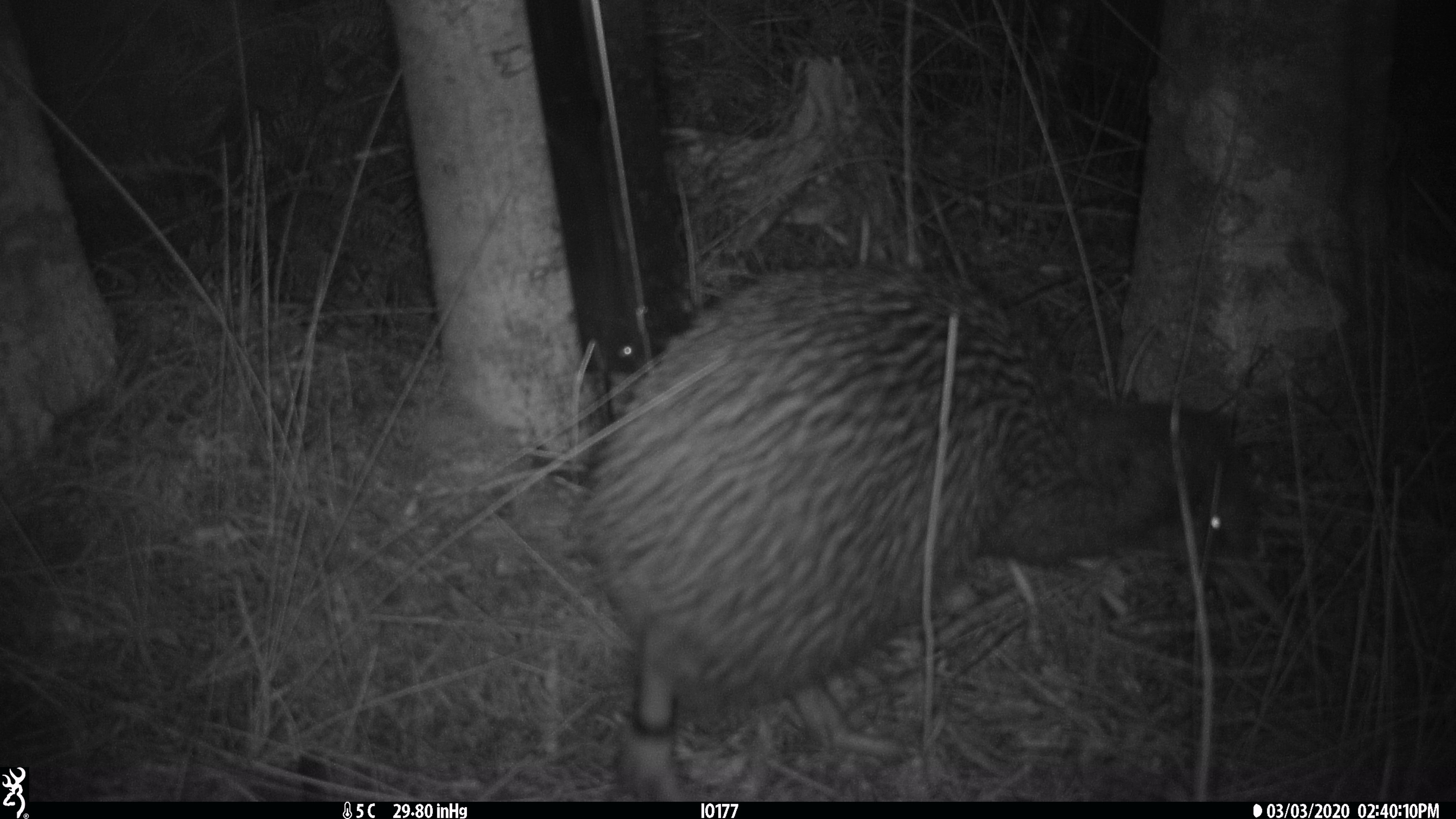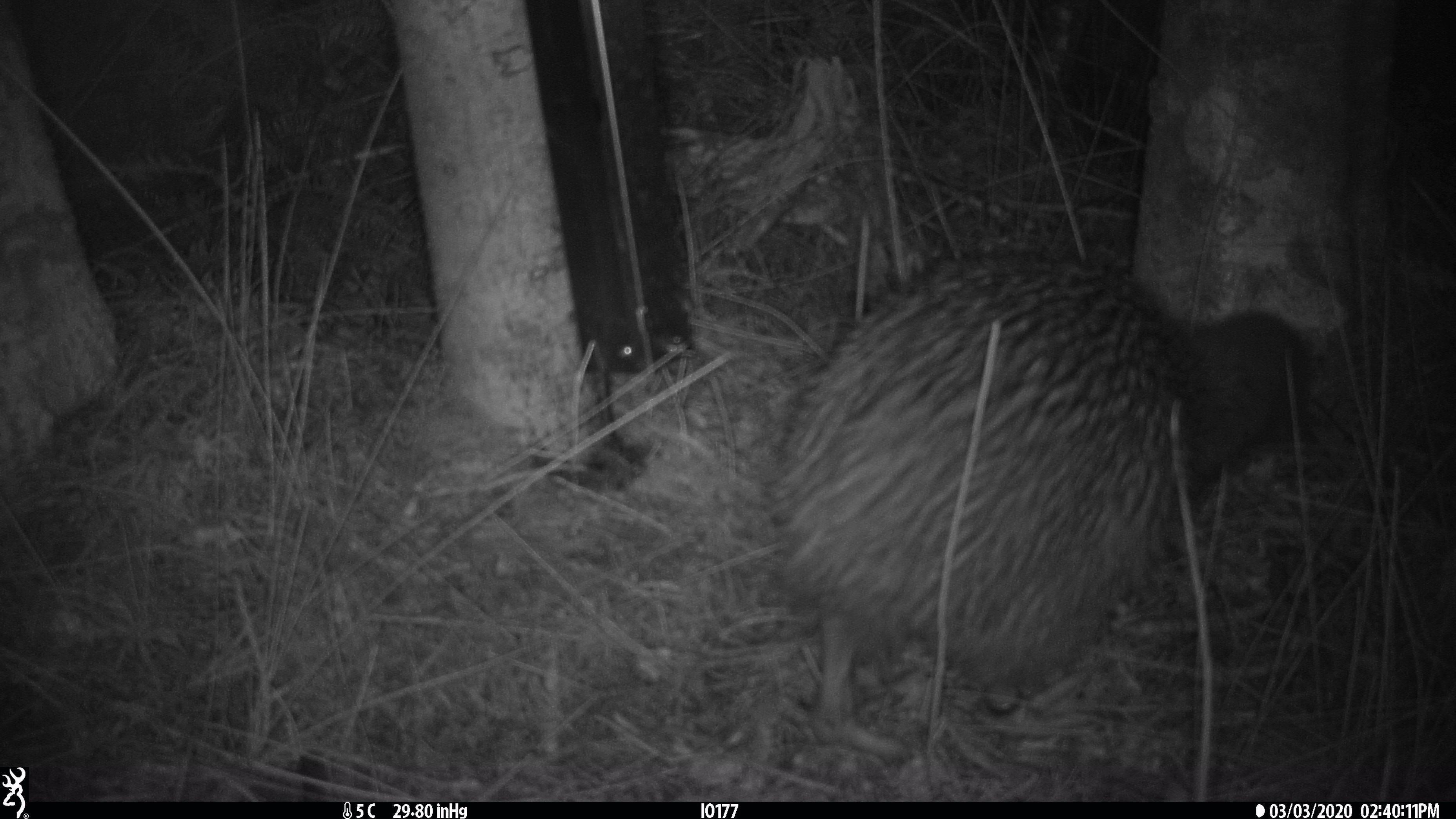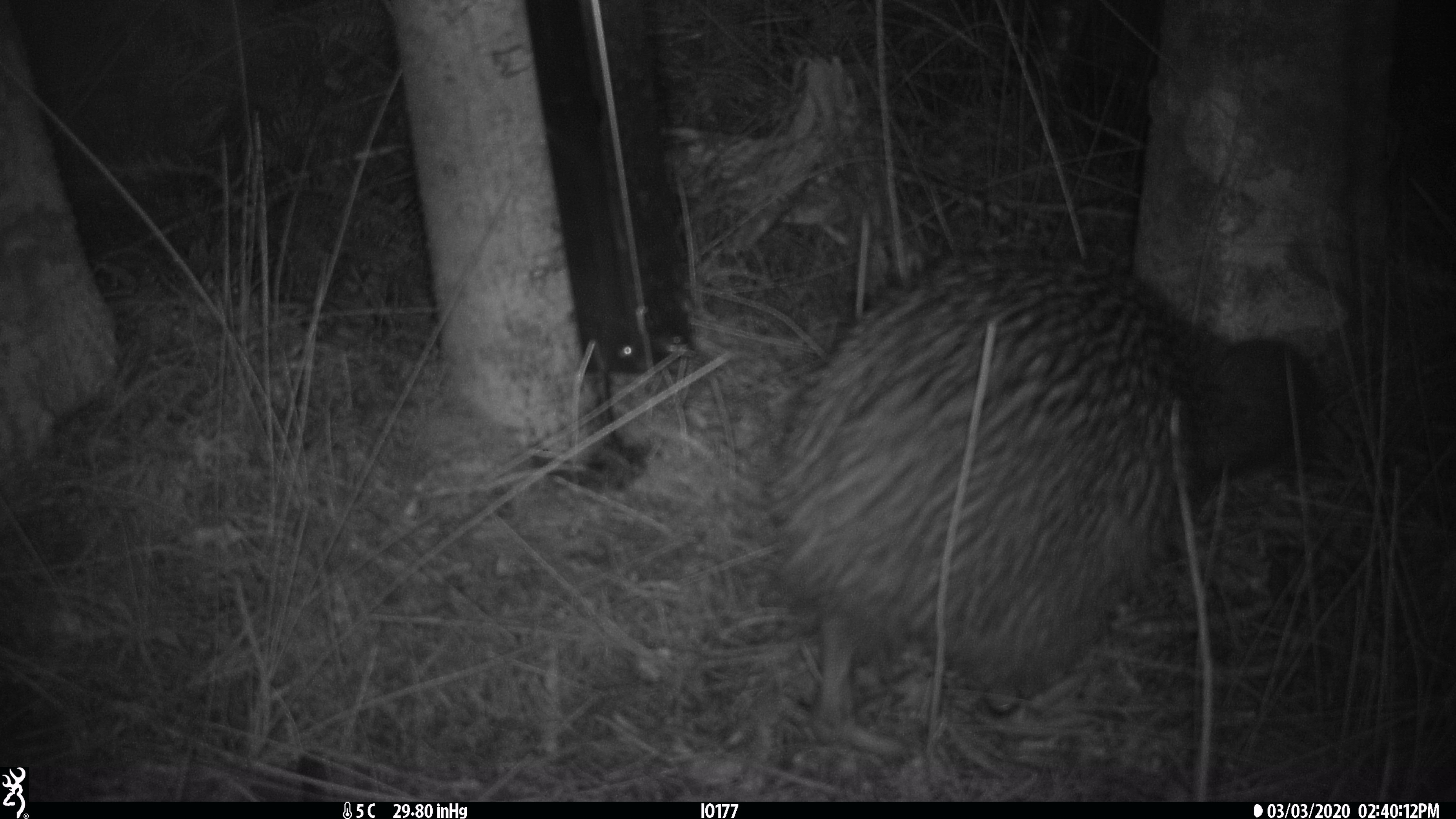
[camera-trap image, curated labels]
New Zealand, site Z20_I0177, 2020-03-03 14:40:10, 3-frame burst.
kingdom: Animalia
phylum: Chordata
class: Aves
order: Apterygiformes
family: Apterygidae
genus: Apteryx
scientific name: Apteryx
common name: kiwi